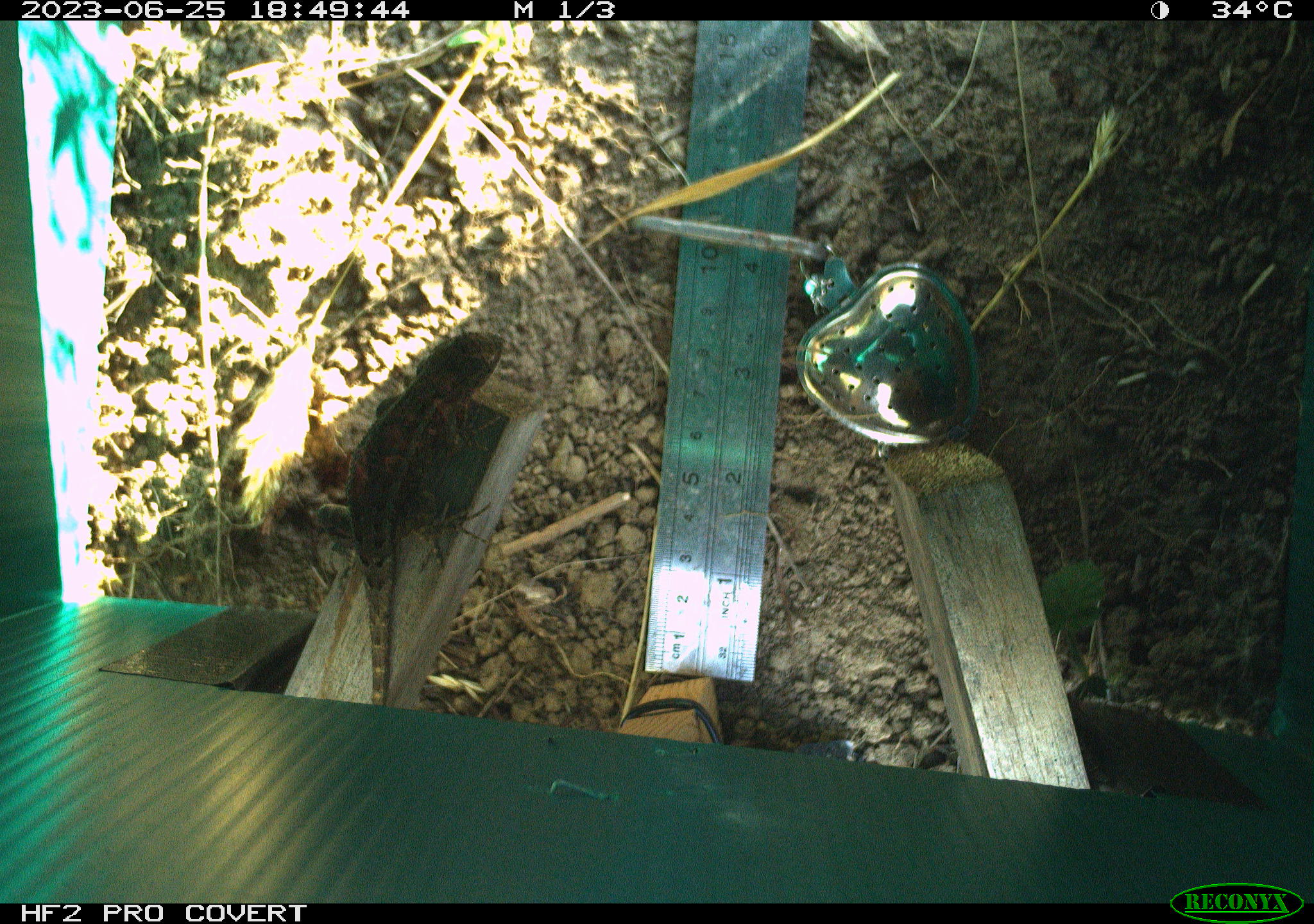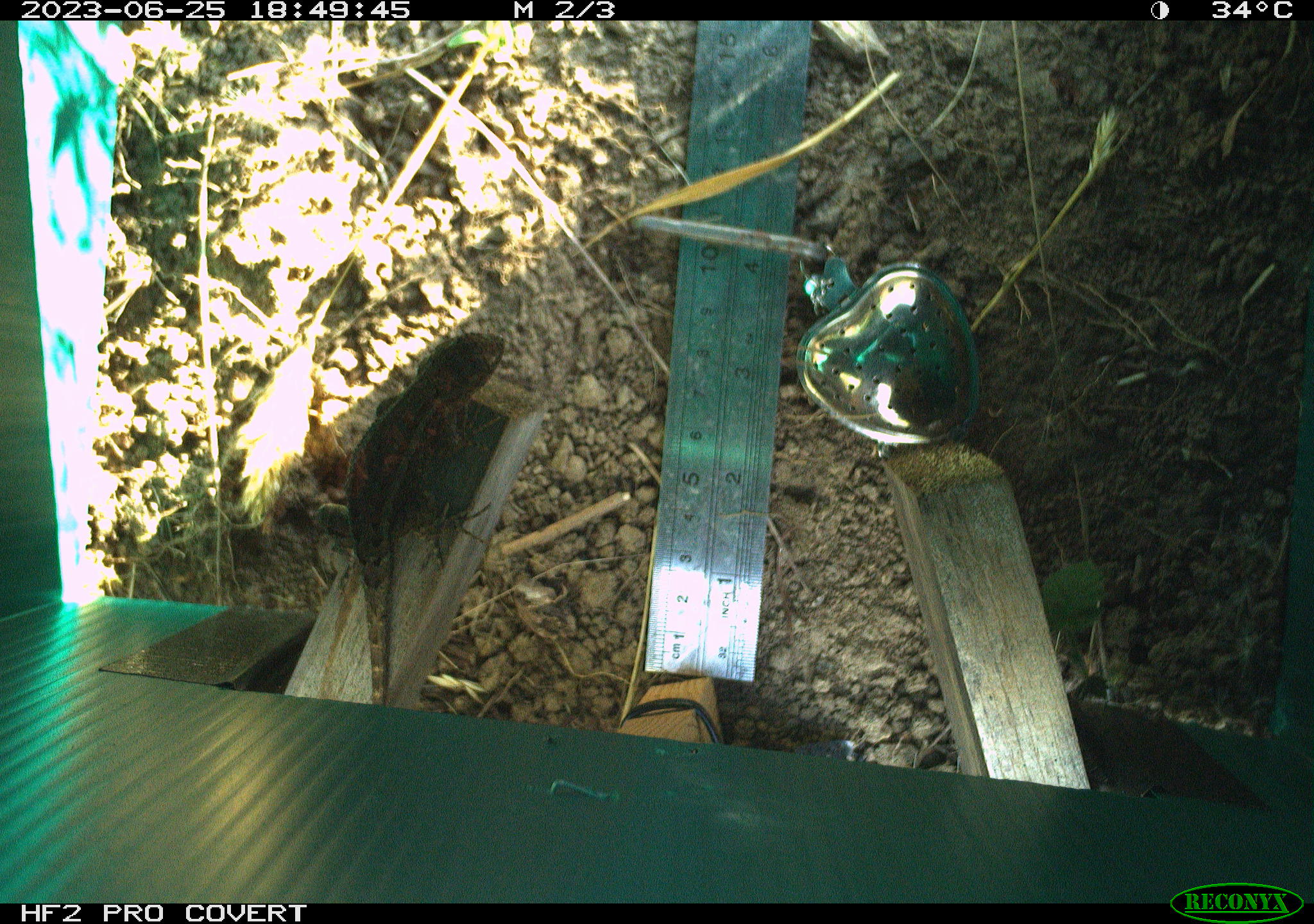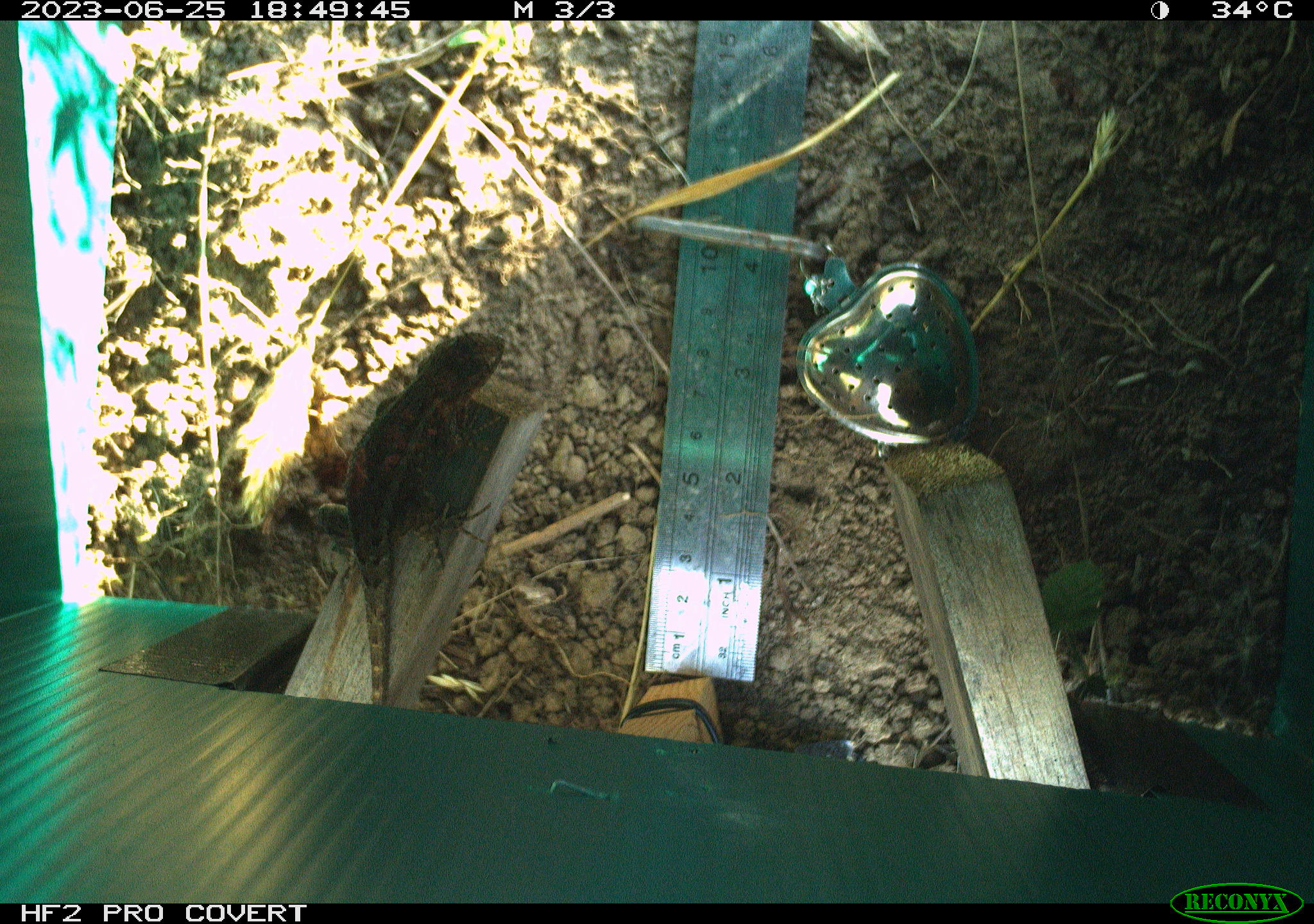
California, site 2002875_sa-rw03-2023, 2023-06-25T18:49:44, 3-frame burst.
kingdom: Animalia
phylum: Chordata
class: Reptilia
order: Squamata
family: Phrynosomatidae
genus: Sceloporus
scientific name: Sceloporus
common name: spiny lizards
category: sceloporus species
Sceloporus species (spiny lizards) (Sceloporus).